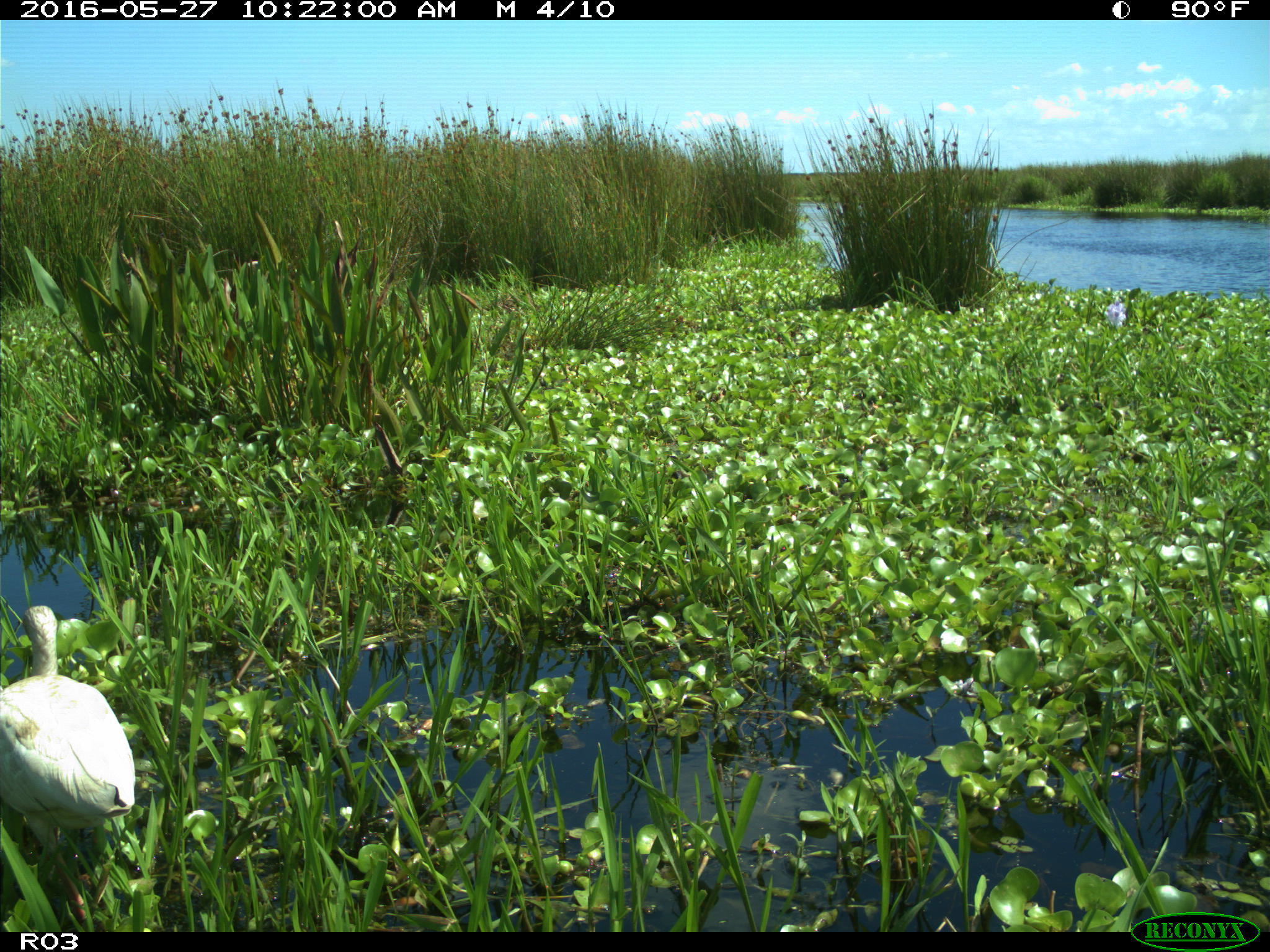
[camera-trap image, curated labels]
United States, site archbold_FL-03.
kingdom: Animalia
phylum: Chordata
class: Aves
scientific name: Aves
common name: birds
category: unidentified bird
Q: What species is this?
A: Unidentified bird (birds) (Aves).